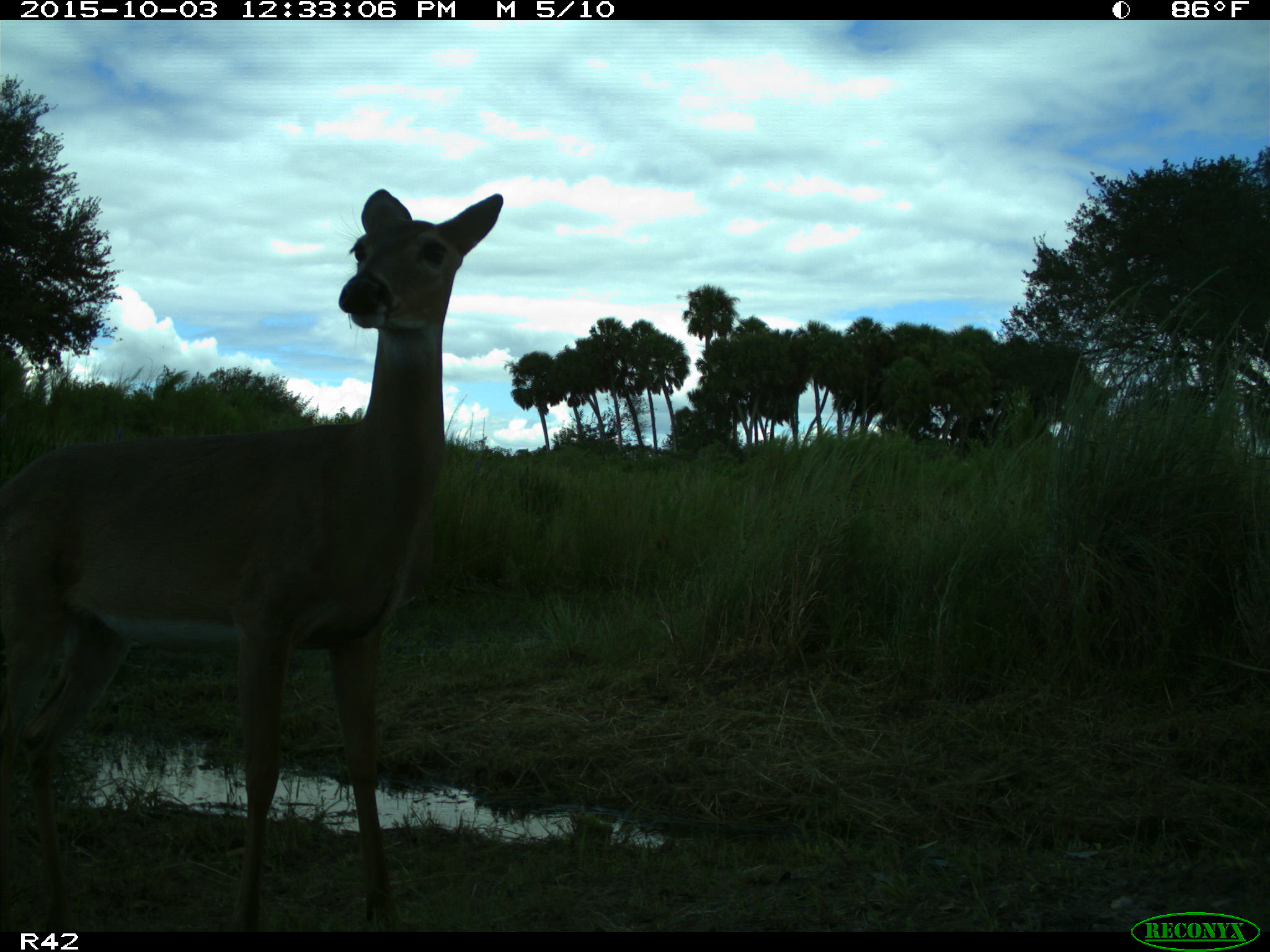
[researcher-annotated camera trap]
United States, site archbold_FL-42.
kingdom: Animalia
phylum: Chordata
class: Mammalia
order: Artiodactyla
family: Cervidae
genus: Odocoileus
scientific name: Odocoileus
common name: deer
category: unidentified deer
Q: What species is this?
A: Unidentified deer (deer) (Odocoileus).